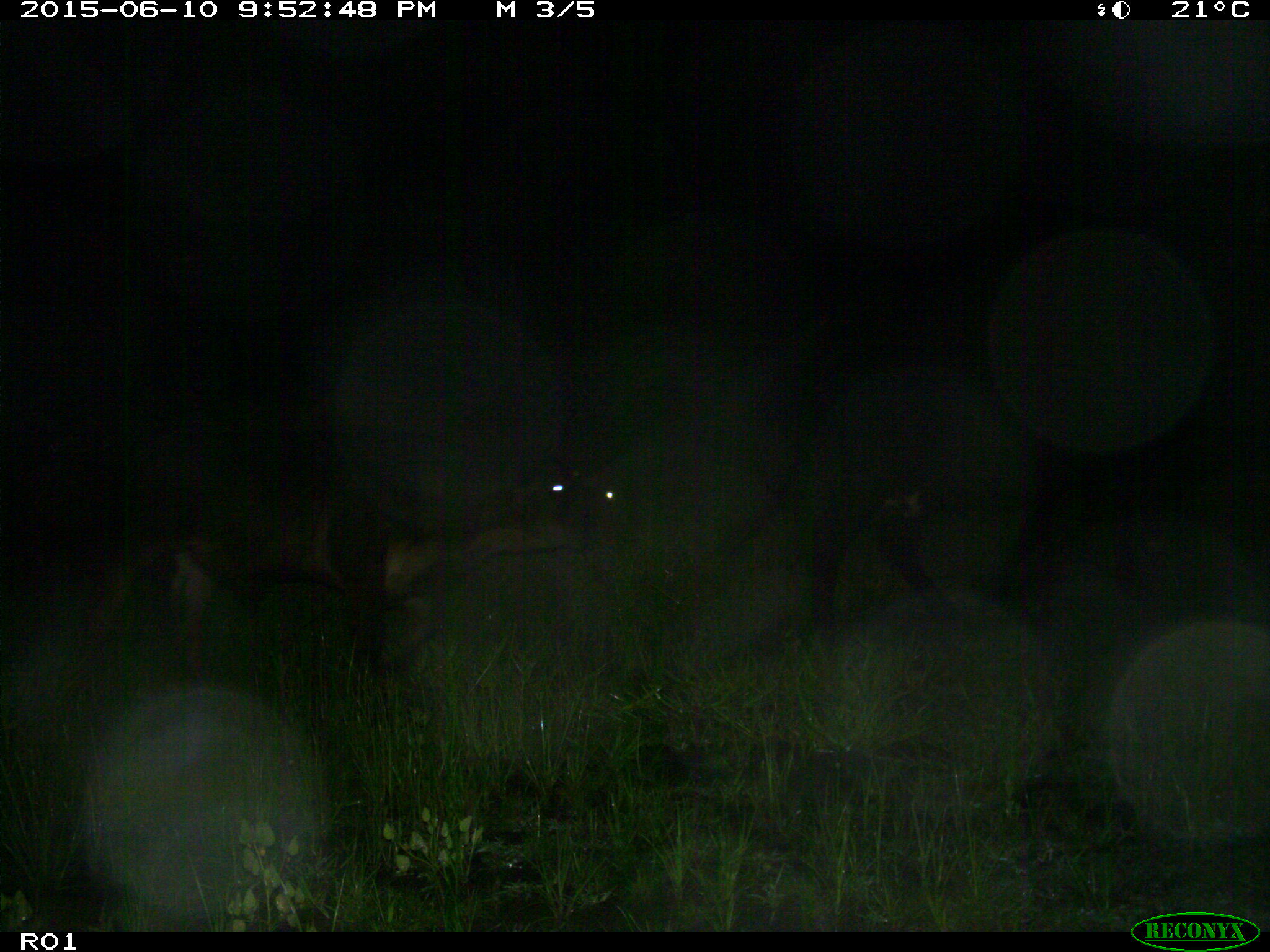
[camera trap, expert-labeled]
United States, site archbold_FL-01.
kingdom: Animalia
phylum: Chordata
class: Mammalia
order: Artiodactyla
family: Bovidae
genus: Bos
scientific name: Bos taurus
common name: domestic cow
Bos taurus (domestic cow).